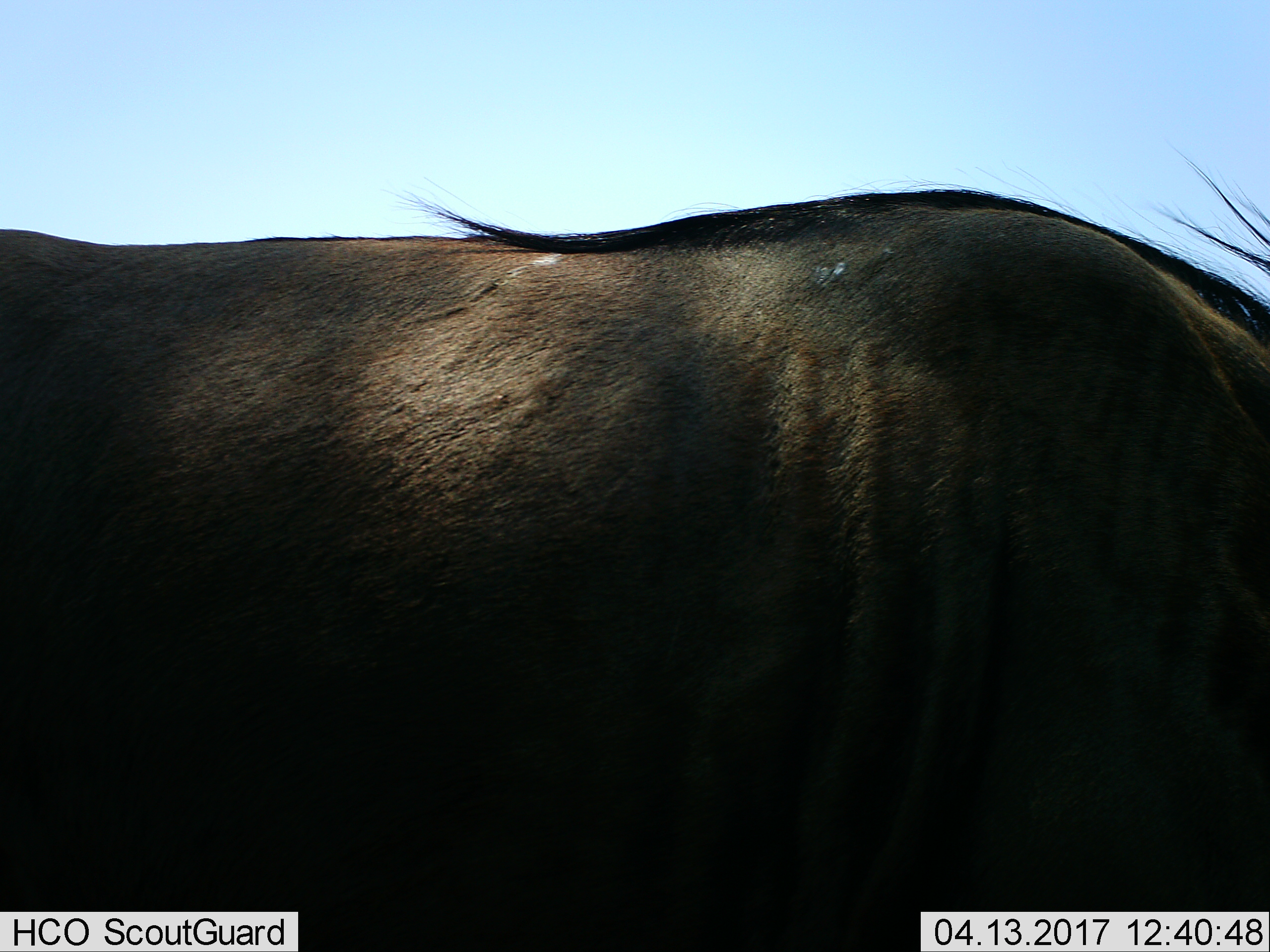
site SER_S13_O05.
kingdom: Animalia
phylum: Chordata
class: Mammalia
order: Artiodactyla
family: Bovidae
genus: Connochaetes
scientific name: Connochaetes taurinus taurinus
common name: blue wildebeest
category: wildebeestblue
Wildebeestblue (blue wildebeest) (Connochaetes taurinus taurinus), count 1. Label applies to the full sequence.